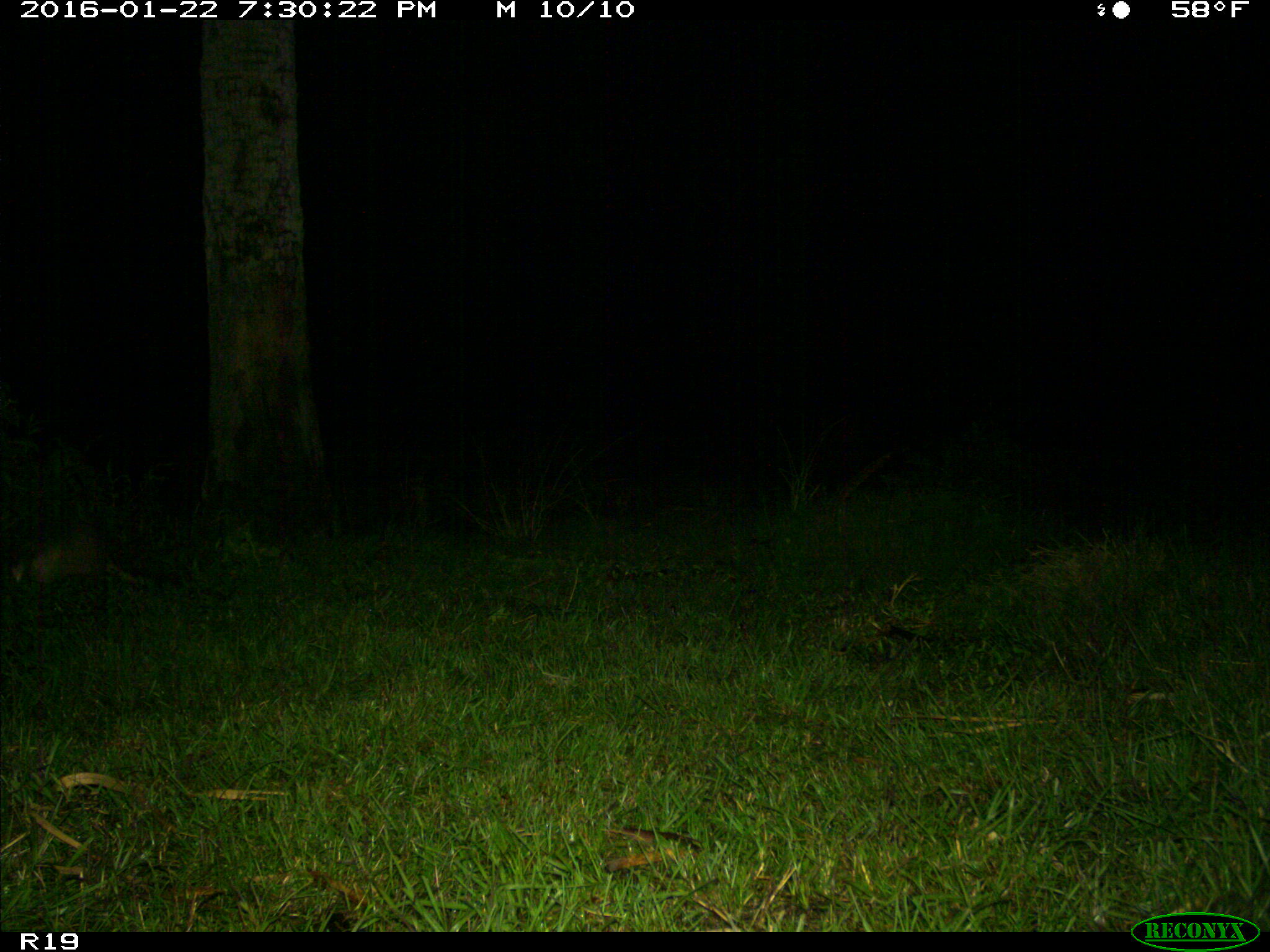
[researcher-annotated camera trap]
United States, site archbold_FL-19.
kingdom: Animalia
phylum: Chordata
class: Mammalia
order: Cingulata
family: Dasypodidae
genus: Dasypus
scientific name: Dasypus novemcinctus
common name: nine-banded armadillo